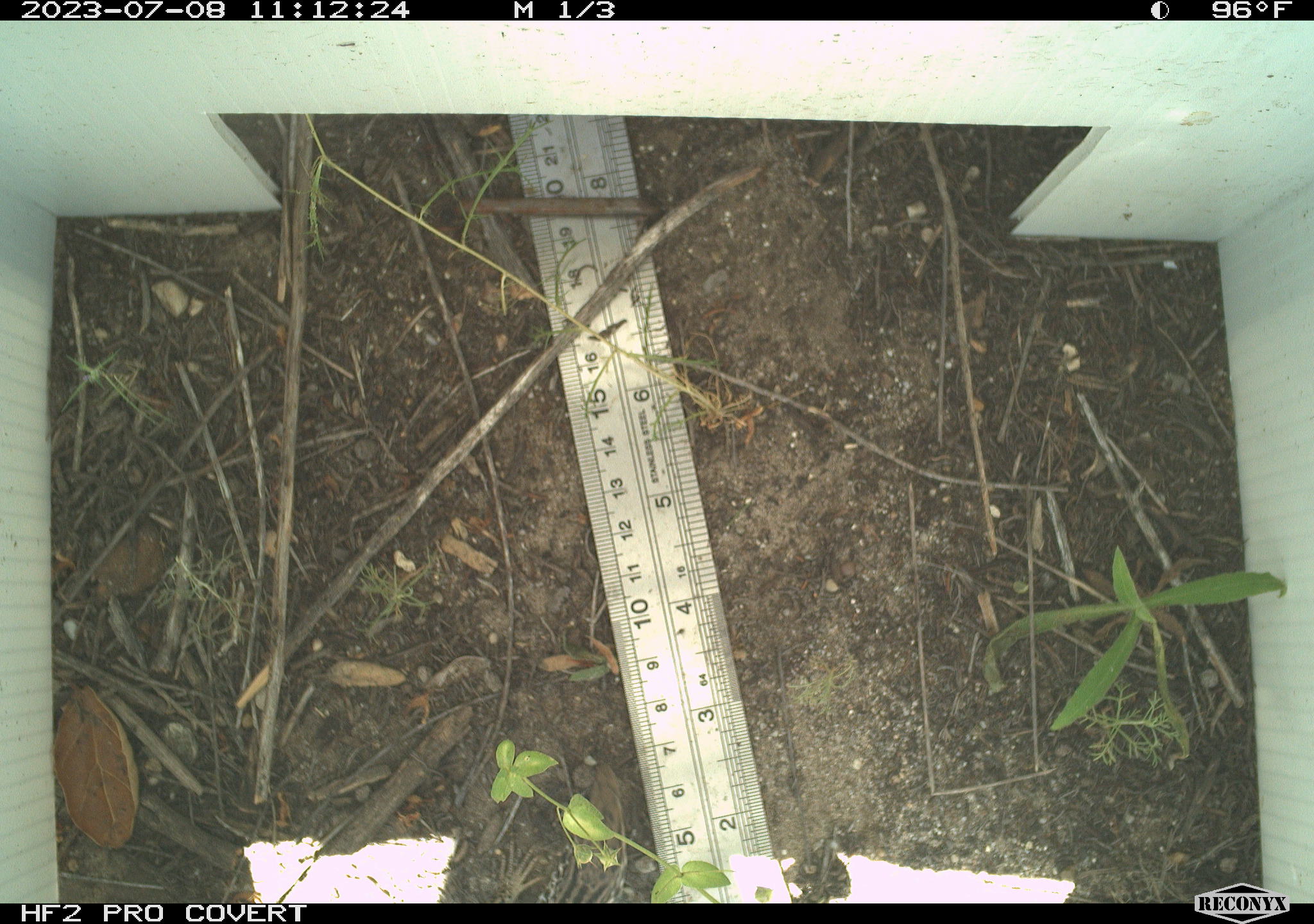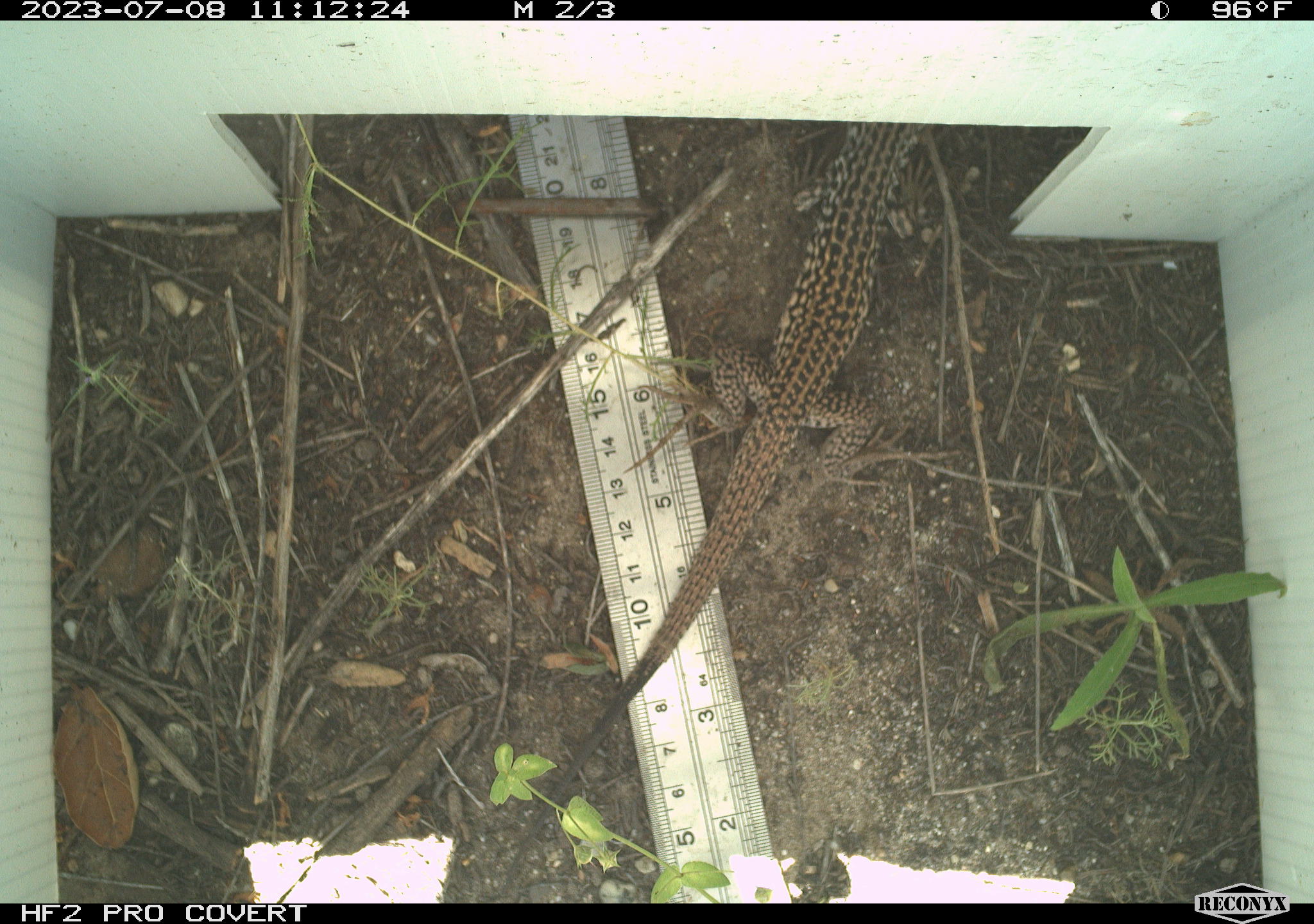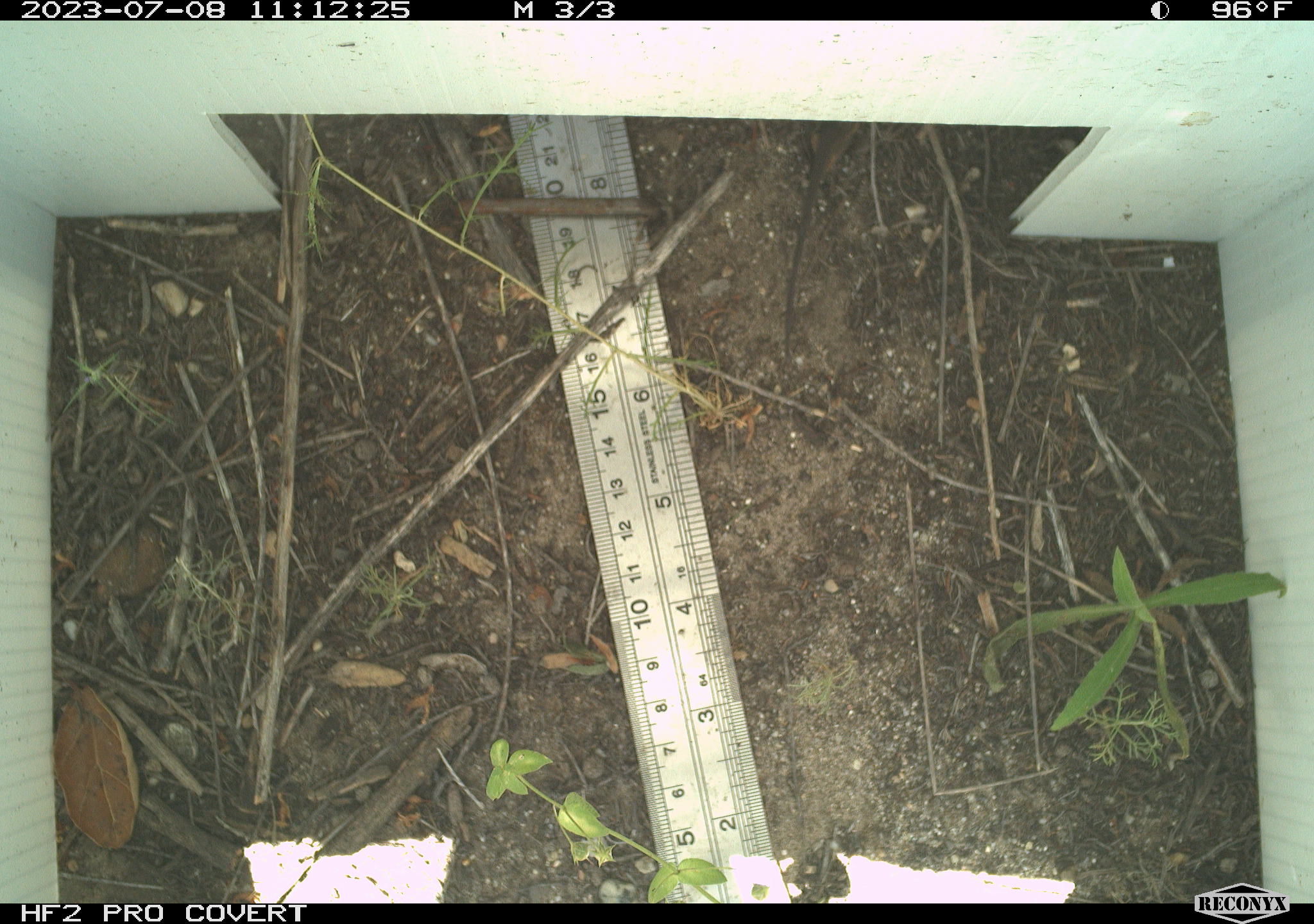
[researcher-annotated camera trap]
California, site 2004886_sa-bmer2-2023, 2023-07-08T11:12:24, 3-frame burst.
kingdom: Animalia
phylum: Chordata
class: Reptilia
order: Squamata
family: Teiidae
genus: Aspidoscelis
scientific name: Aspidoscelis tigris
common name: western whiptail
Western whiptail (Aspidoscelis tigris).